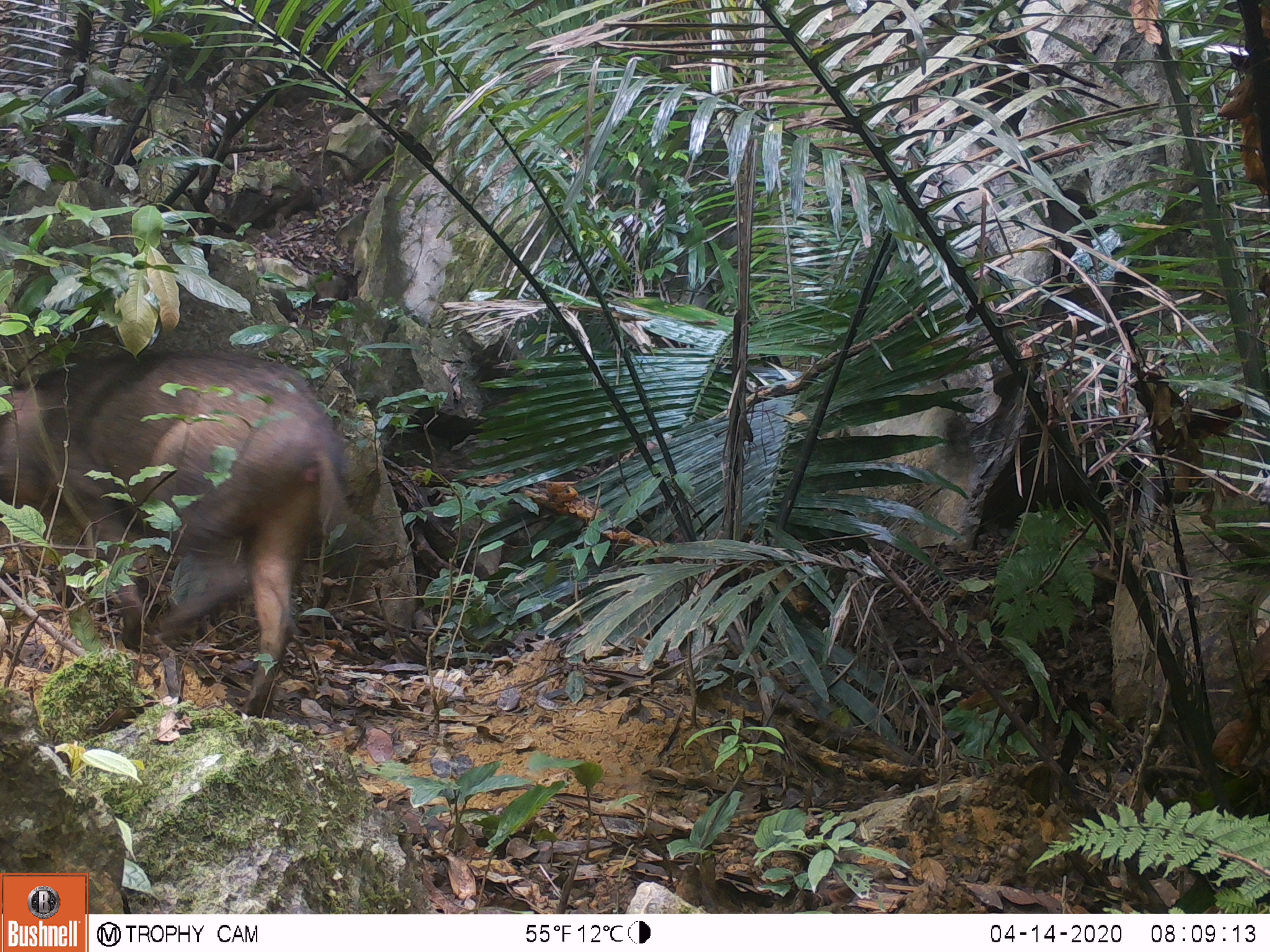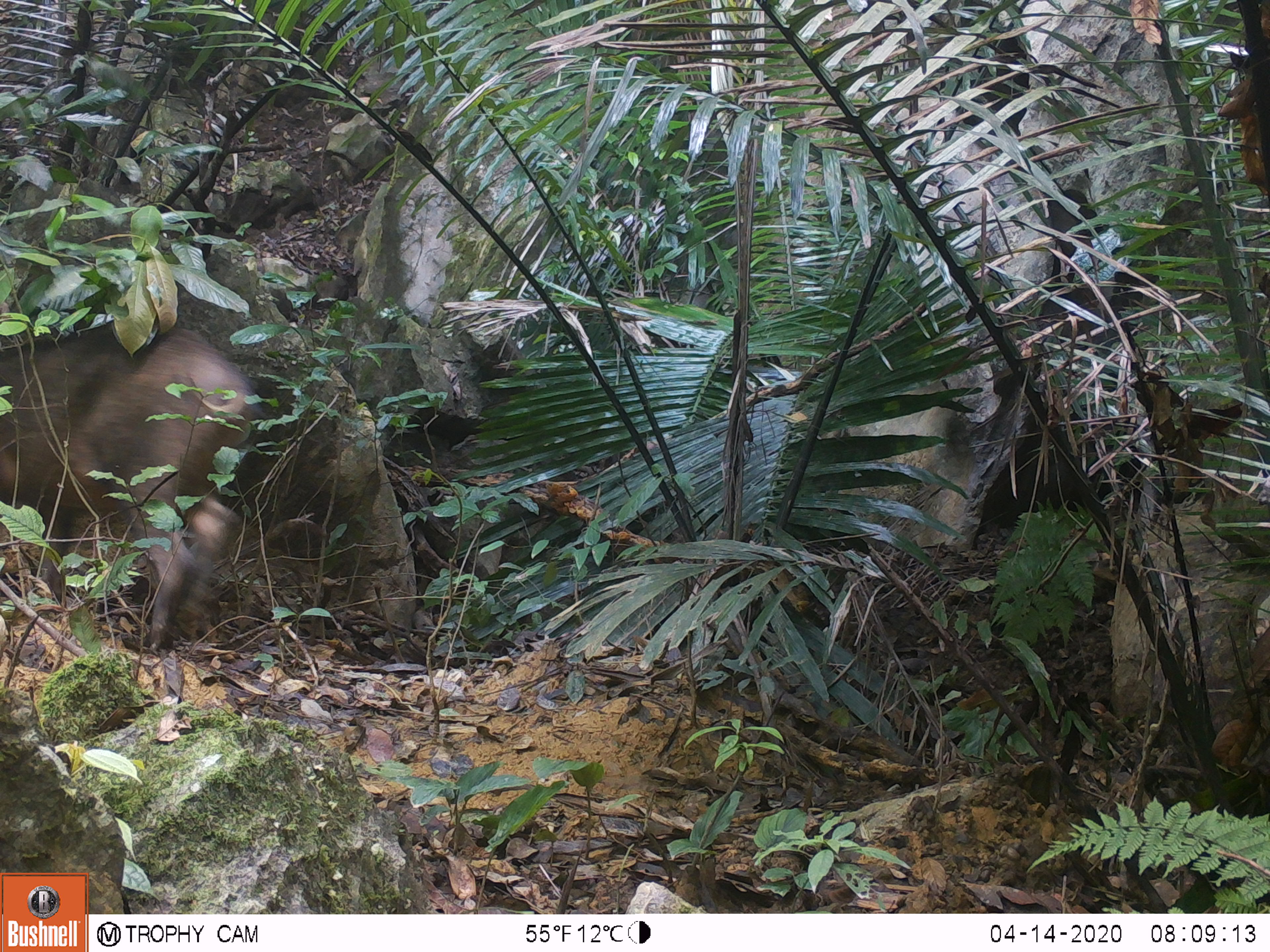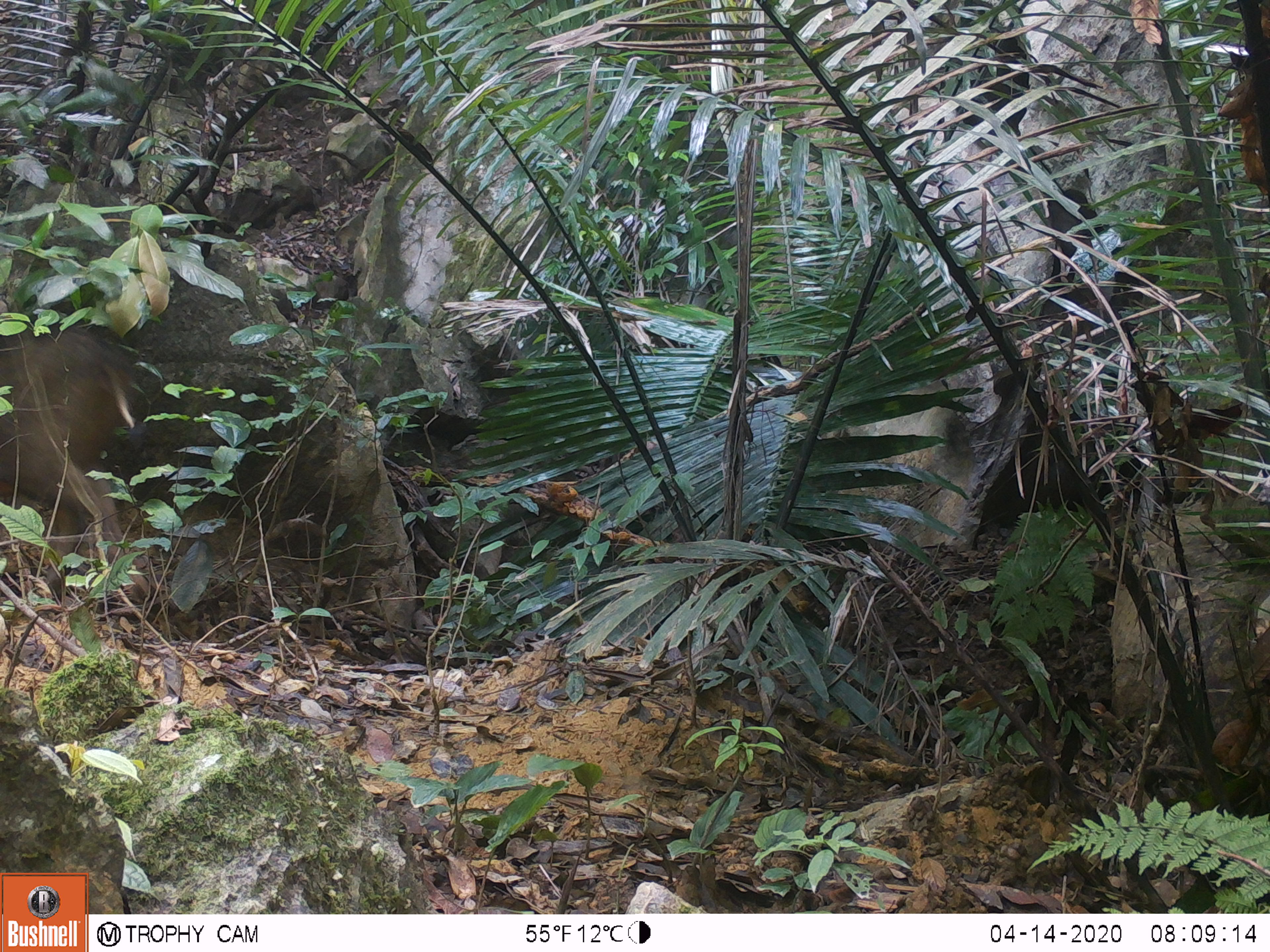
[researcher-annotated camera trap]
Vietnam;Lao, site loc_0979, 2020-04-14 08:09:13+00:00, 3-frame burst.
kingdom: Animalia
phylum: Chordata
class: Mammalia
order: Artiodactyla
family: Suidae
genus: Sus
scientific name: Sus scrofa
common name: eurasian wild pig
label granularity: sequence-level